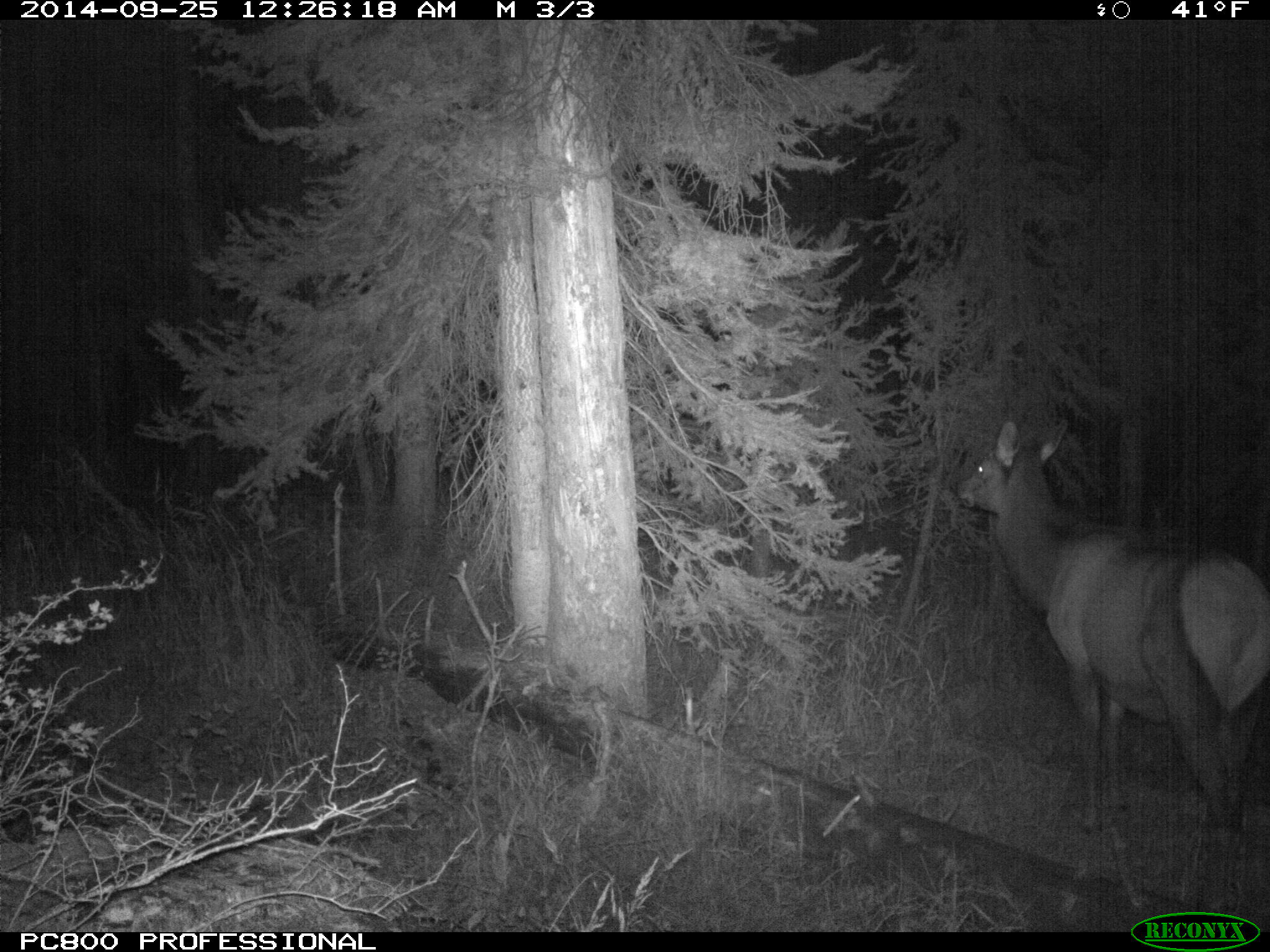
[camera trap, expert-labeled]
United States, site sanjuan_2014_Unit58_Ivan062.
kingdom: Animalia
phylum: Chordata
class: Mammalia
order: Artiodactyla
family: Cervidae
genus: Cervus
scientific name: Cervus elaphus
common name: red deer